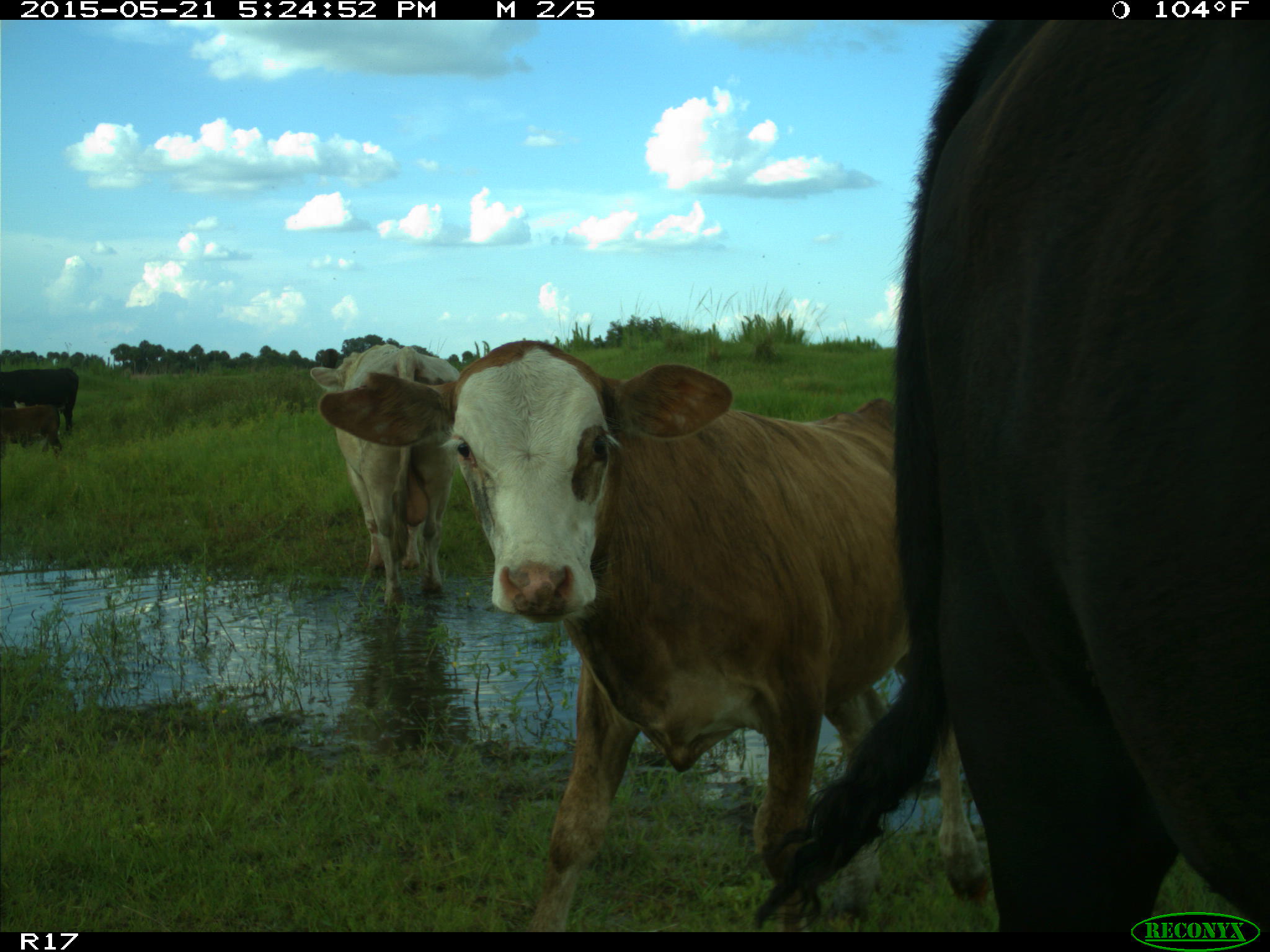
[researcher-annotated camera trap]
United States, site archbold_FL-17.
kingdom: Animalia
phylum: Chordata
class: Mammalia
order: Artiodactyla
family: Bovidae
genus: Bos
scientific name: Bos taurus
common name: domestic cow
Bos taurus (domestic cow).